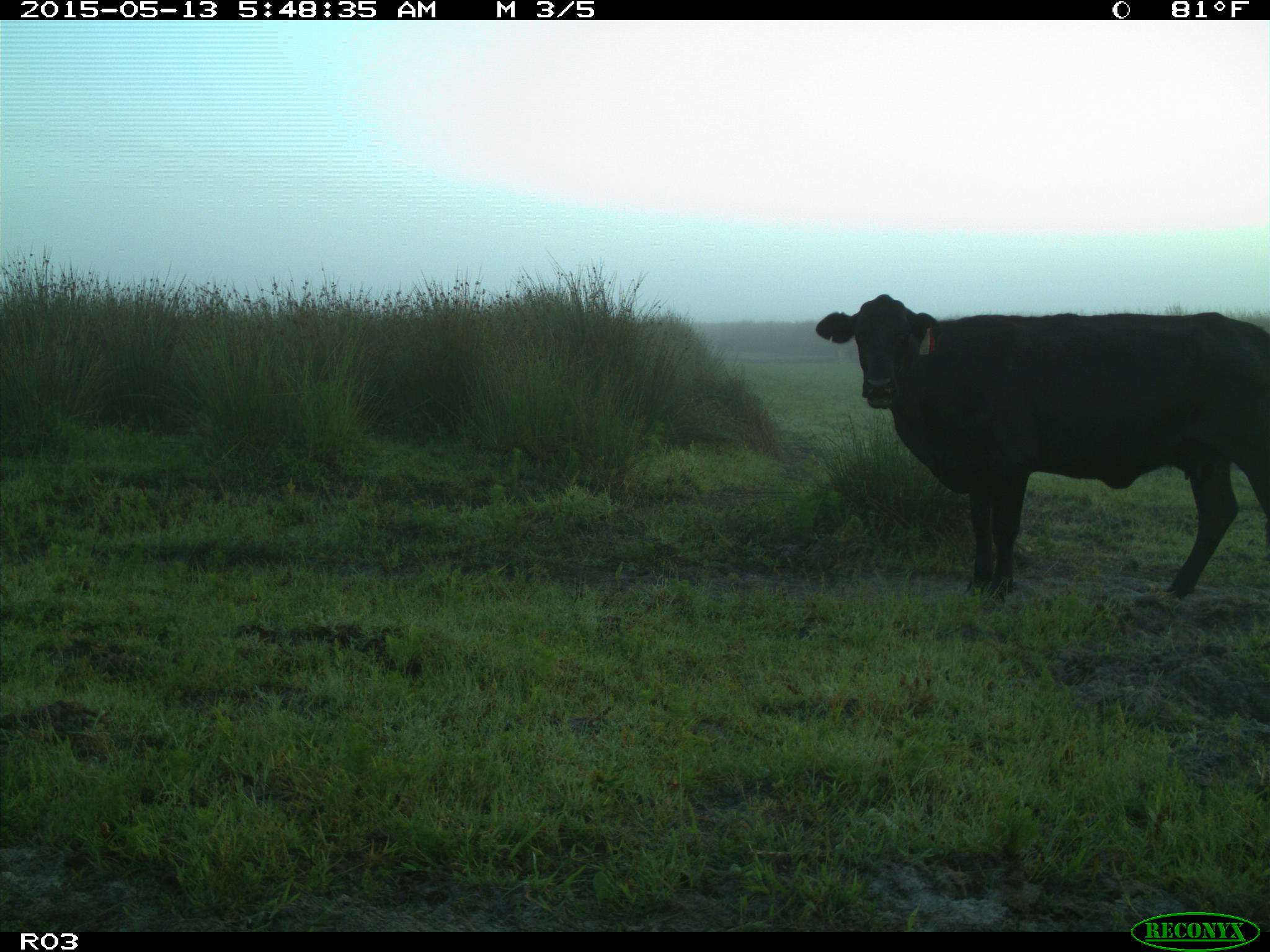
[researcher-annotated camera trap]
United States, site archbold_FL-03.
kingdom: Animalia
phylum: Chordata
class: Mammalia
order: Artiodactyla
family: Bovidae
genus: Bos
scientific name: Bos taurus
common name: domestic cow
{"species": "Bos taurus (domestic cow)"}